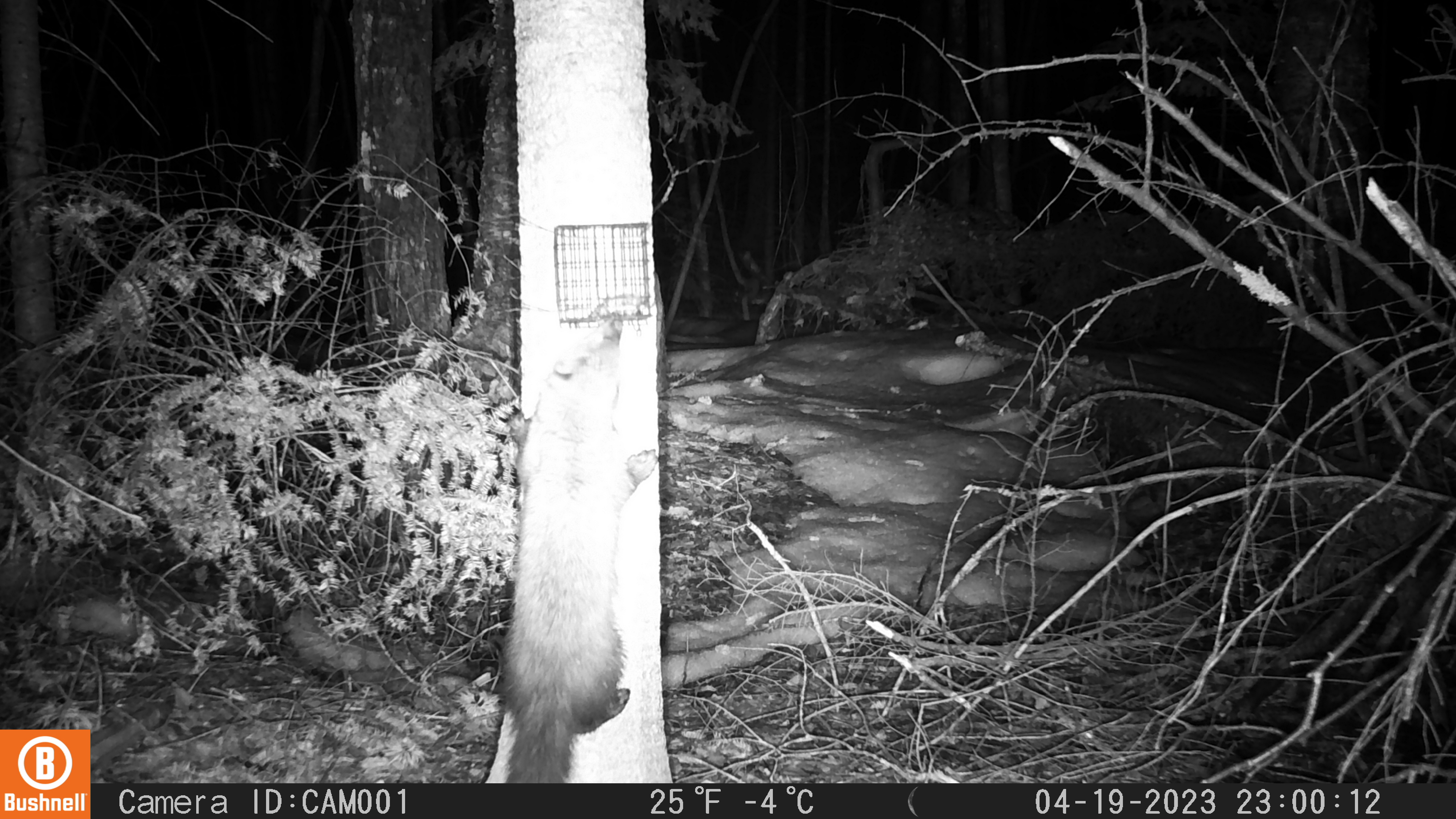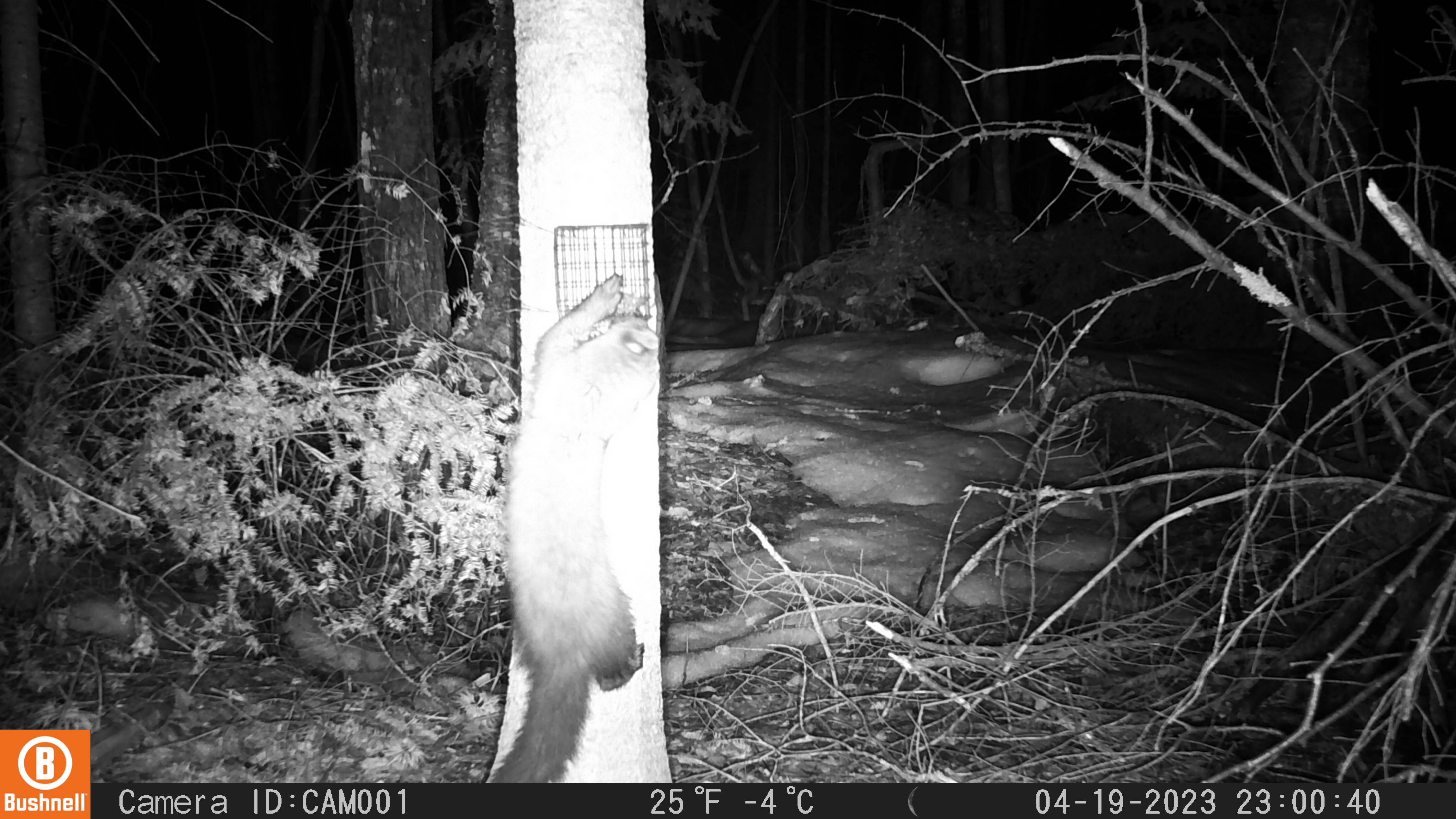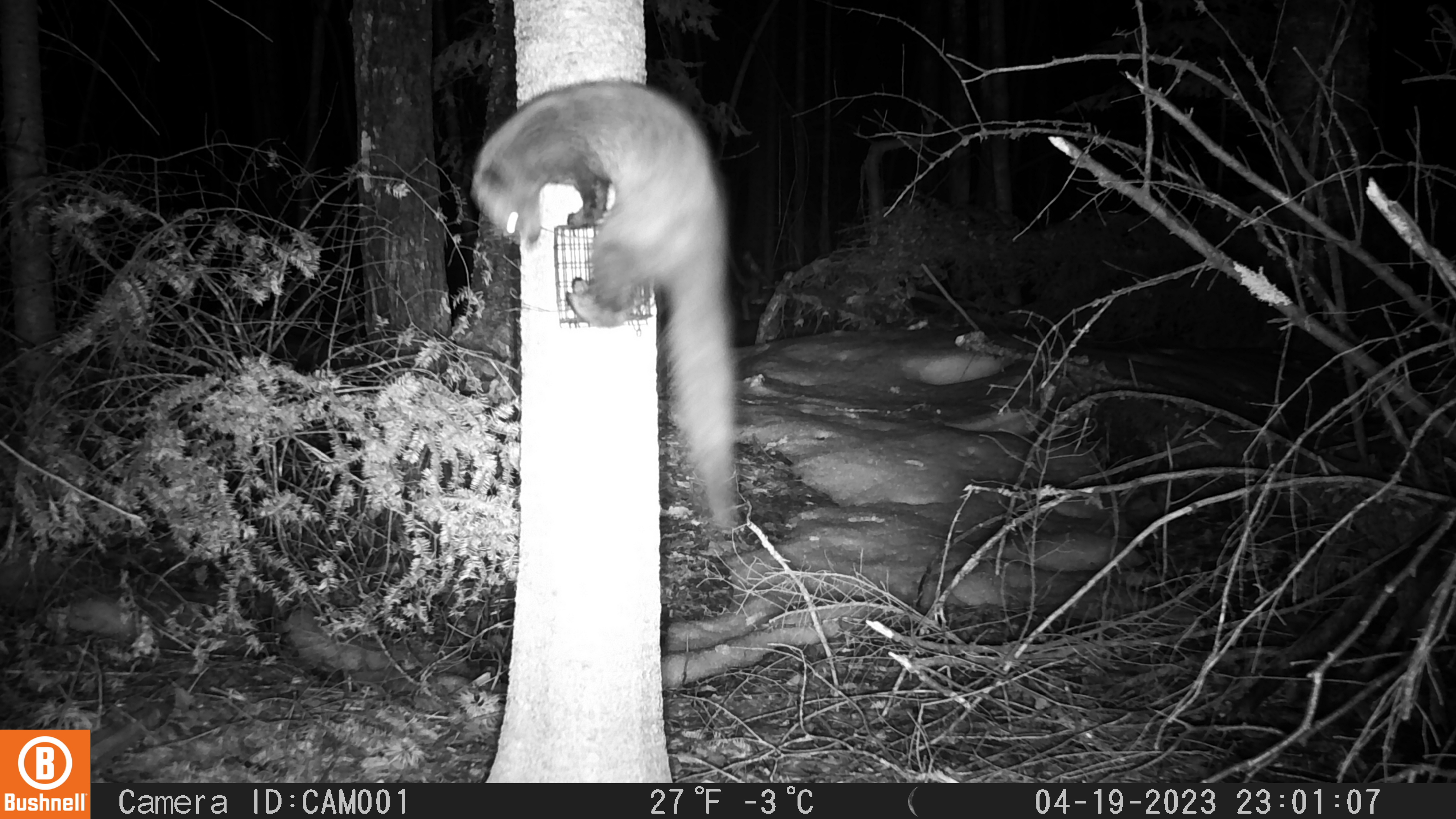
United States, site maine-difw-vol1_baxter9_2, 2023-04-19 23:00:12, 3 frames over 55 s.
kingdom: Animalia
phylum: Chordata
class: Mammalia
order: Carnivora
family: Mustelidae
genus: Pekania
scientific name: Pekania pennanti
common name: fisher